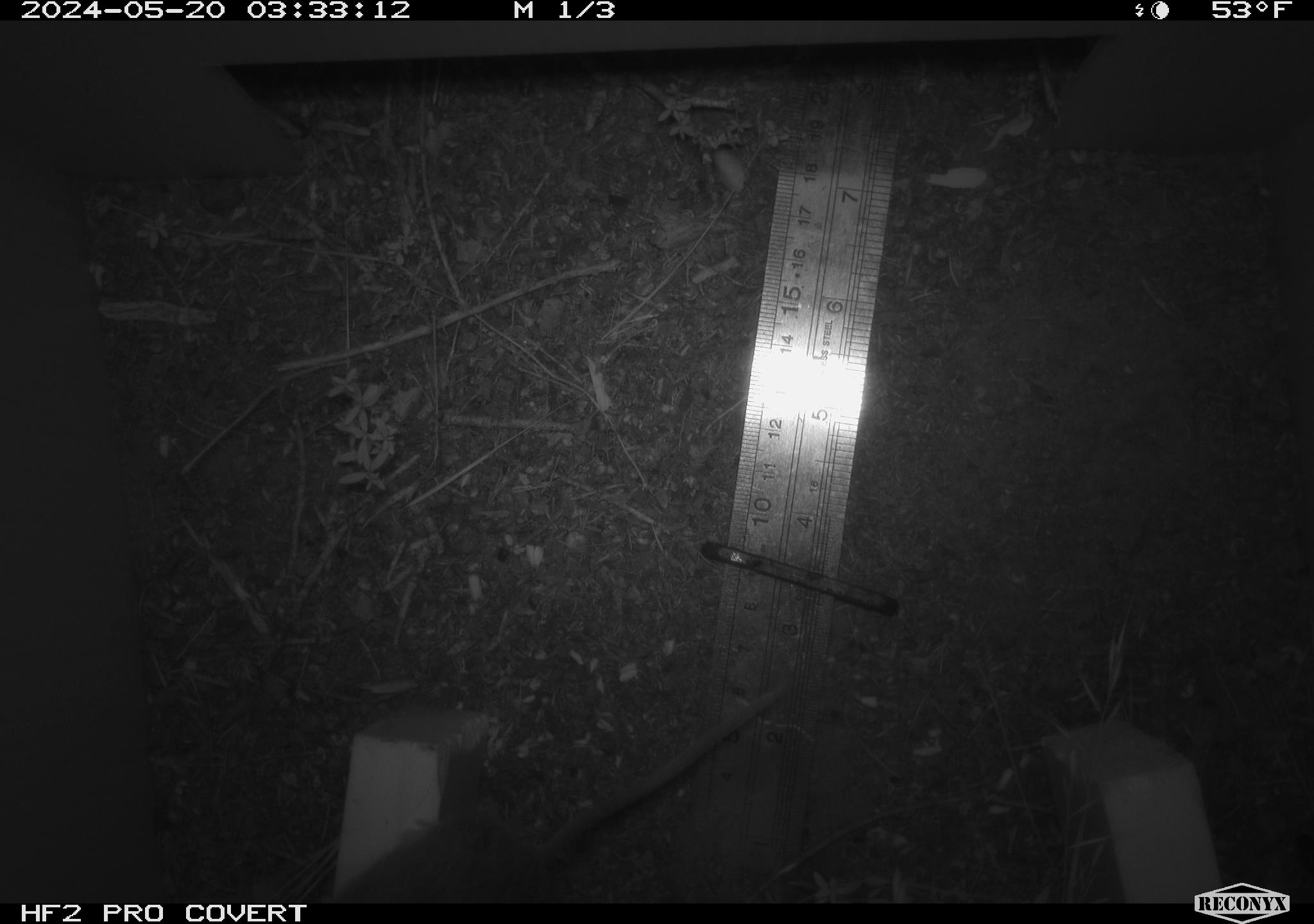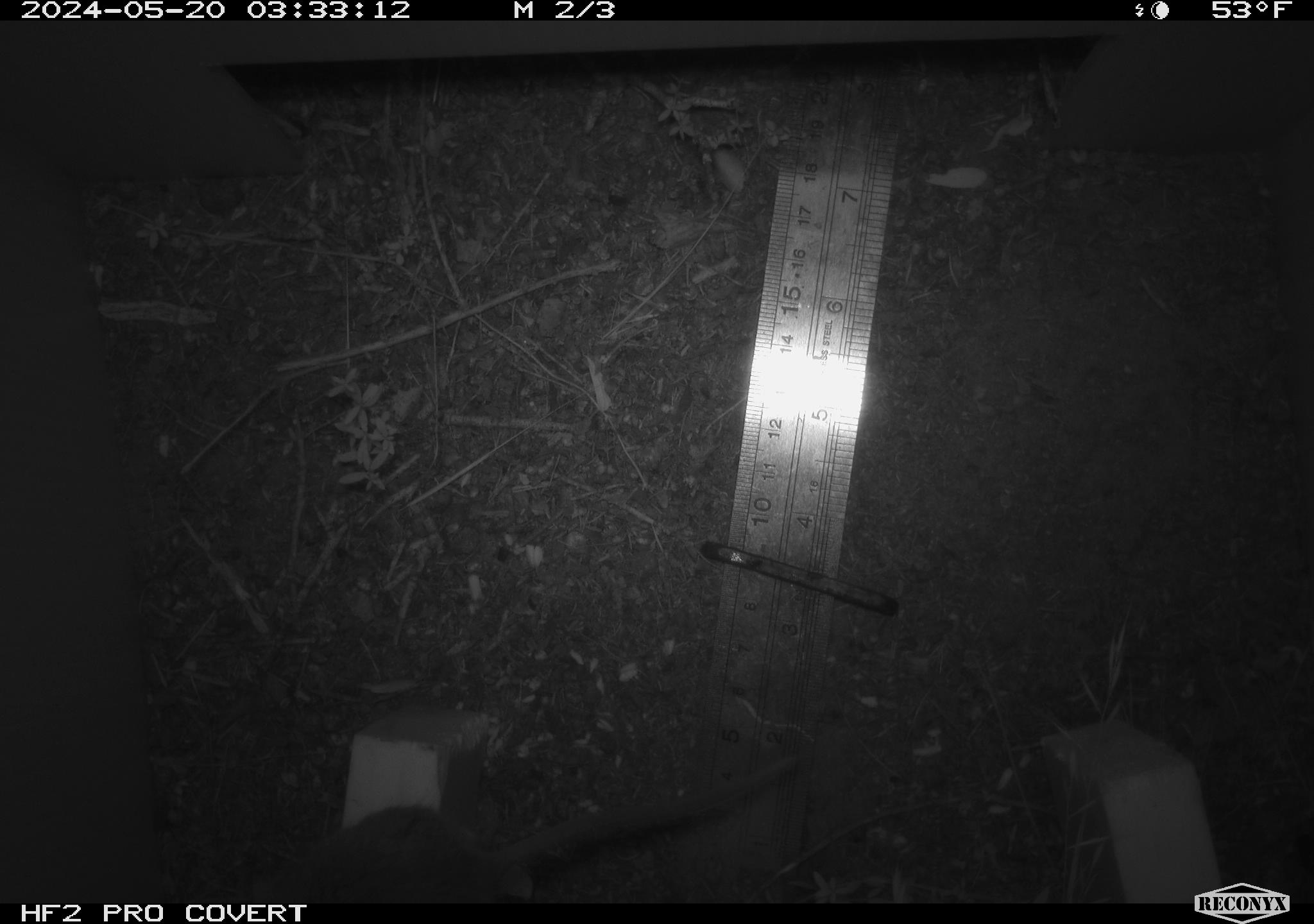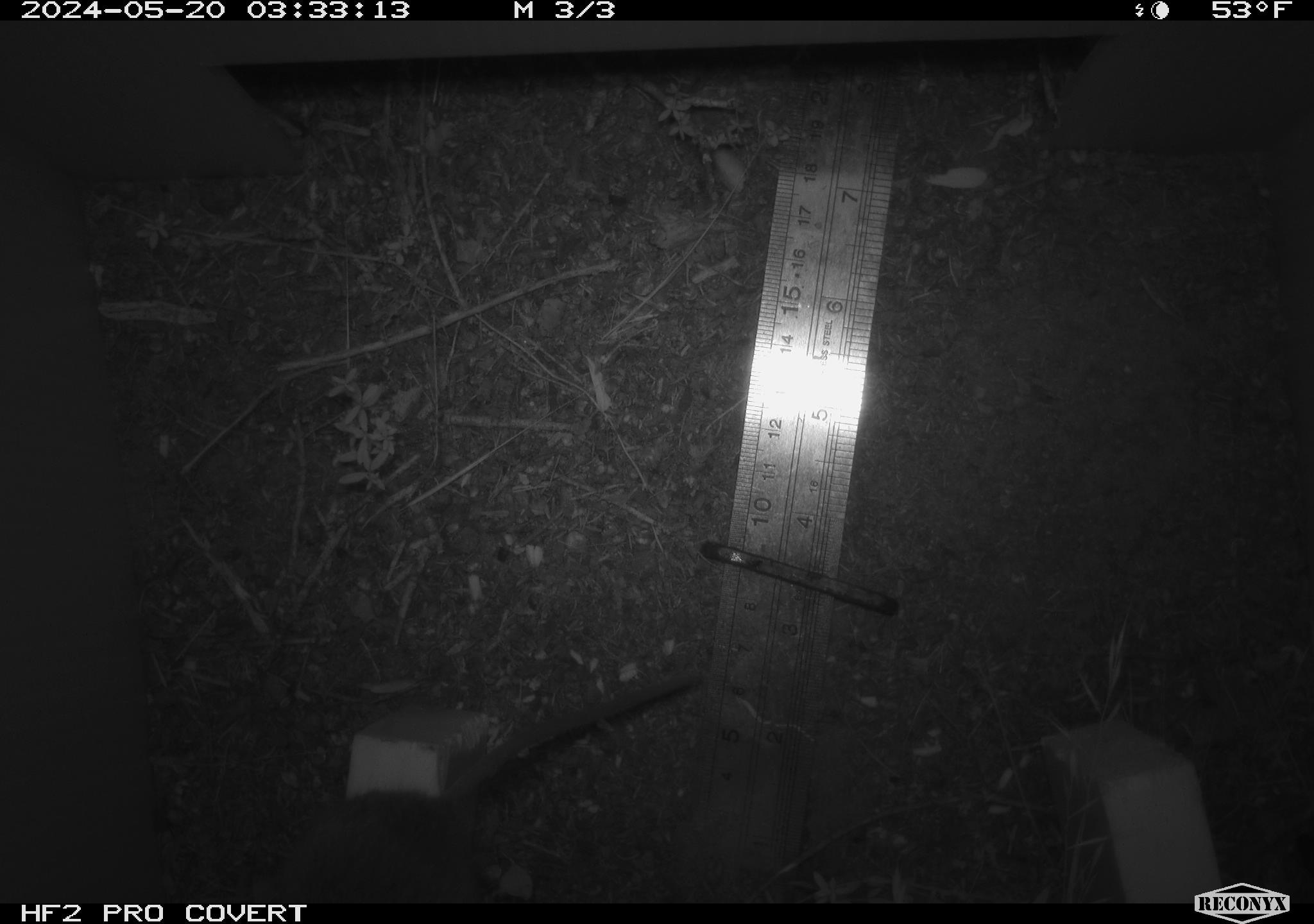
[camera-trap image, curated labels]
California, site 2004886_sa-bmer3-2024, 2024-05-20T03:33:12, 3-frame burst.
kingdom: Animalia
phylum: Chordata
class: Mammalia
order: Rodentia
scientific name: Rodentia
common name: mouse species